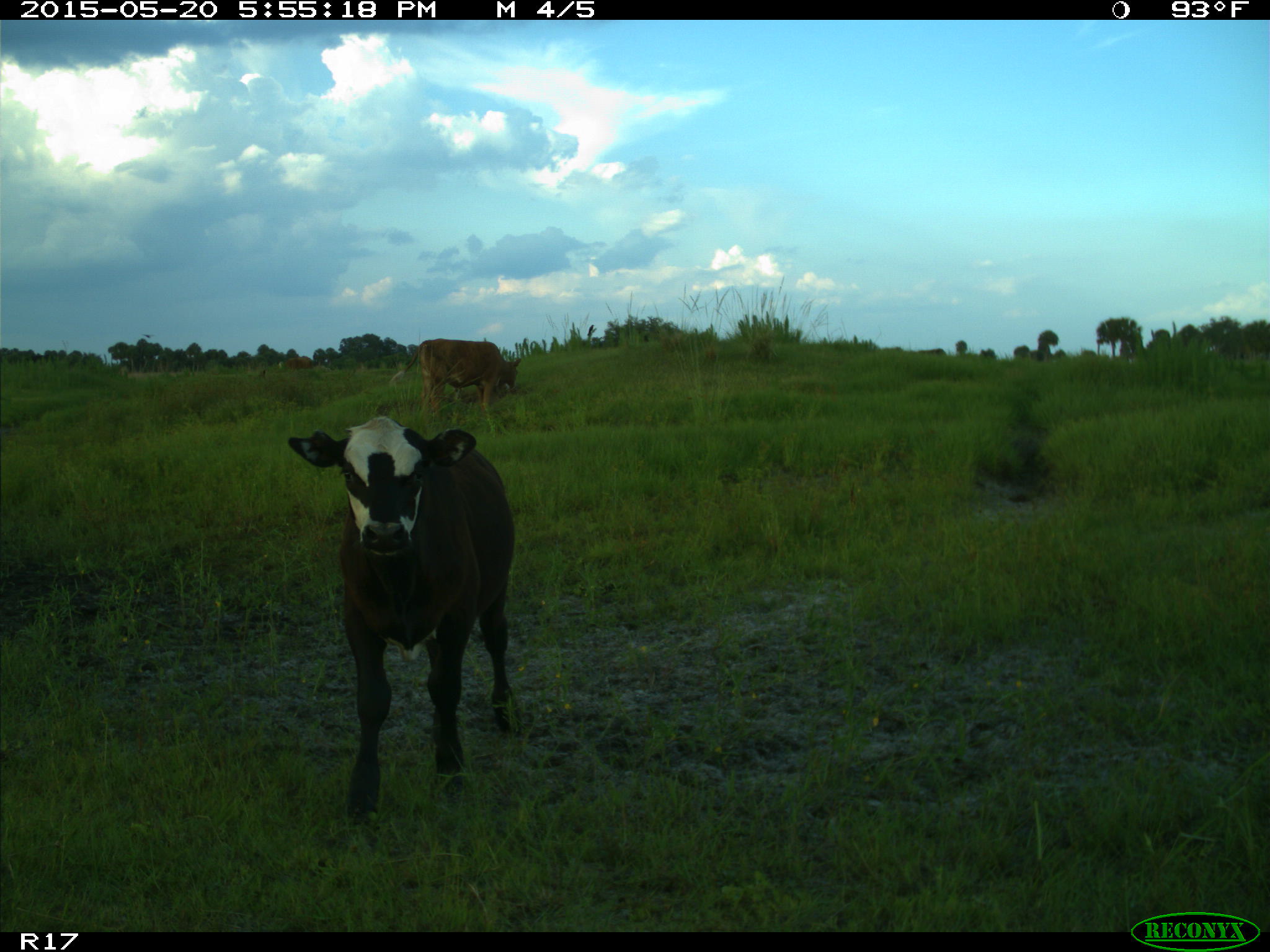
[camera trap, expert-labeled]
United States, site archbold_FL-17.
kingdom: Animalia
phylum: Chordata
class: Mammalia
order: Artiodactyla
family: Bovidae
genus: Bos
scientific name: Bos taurus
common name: domestic cow